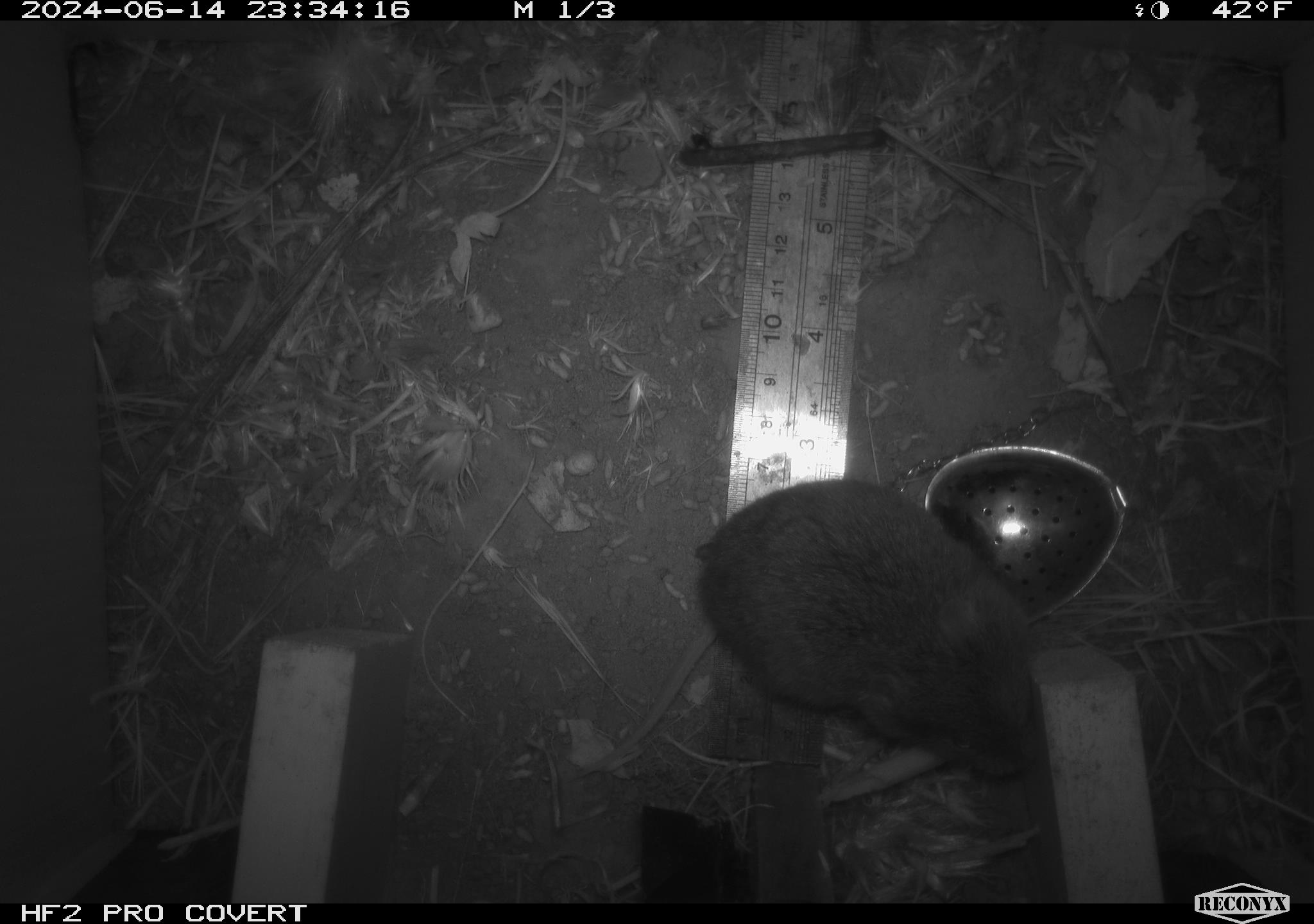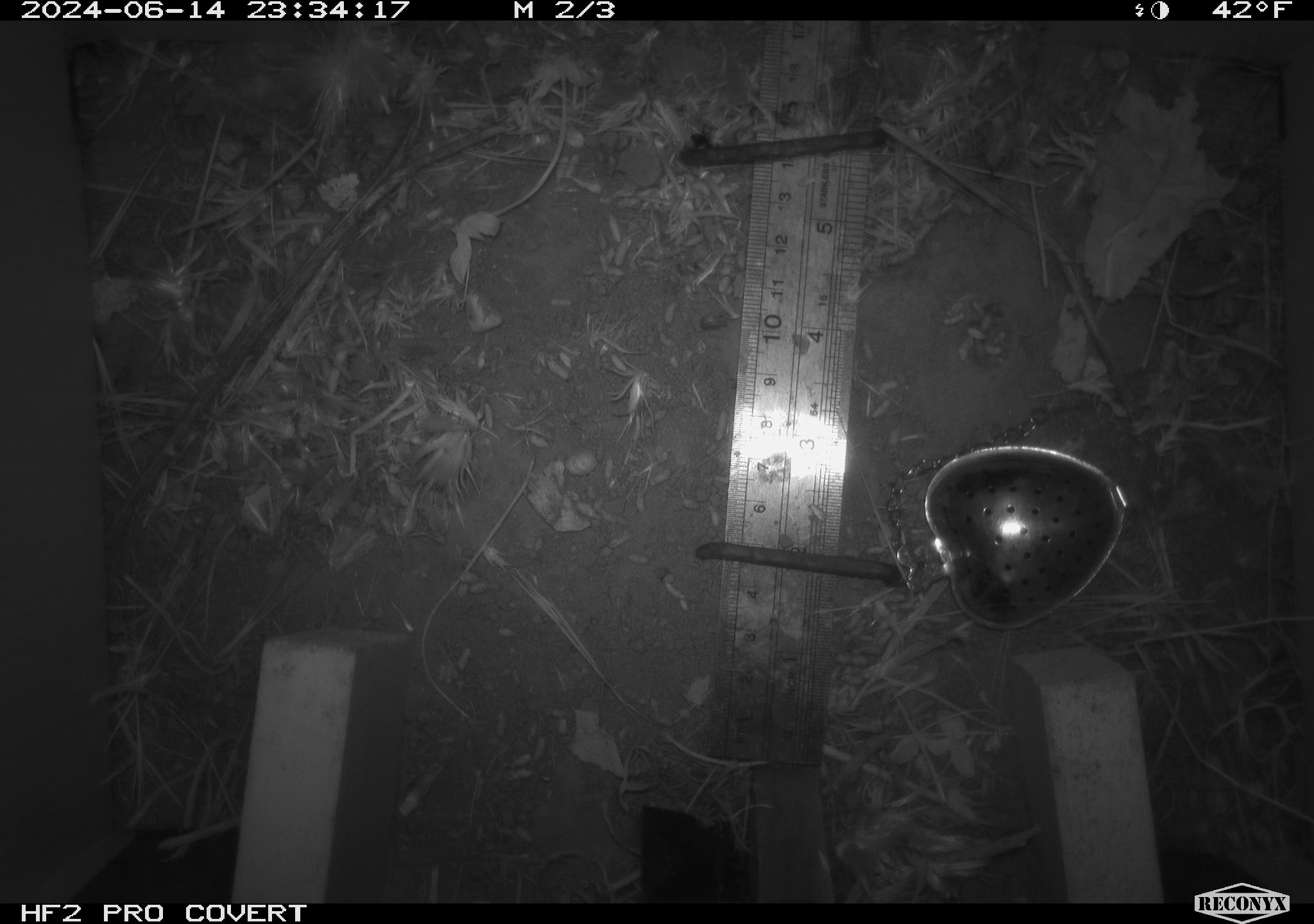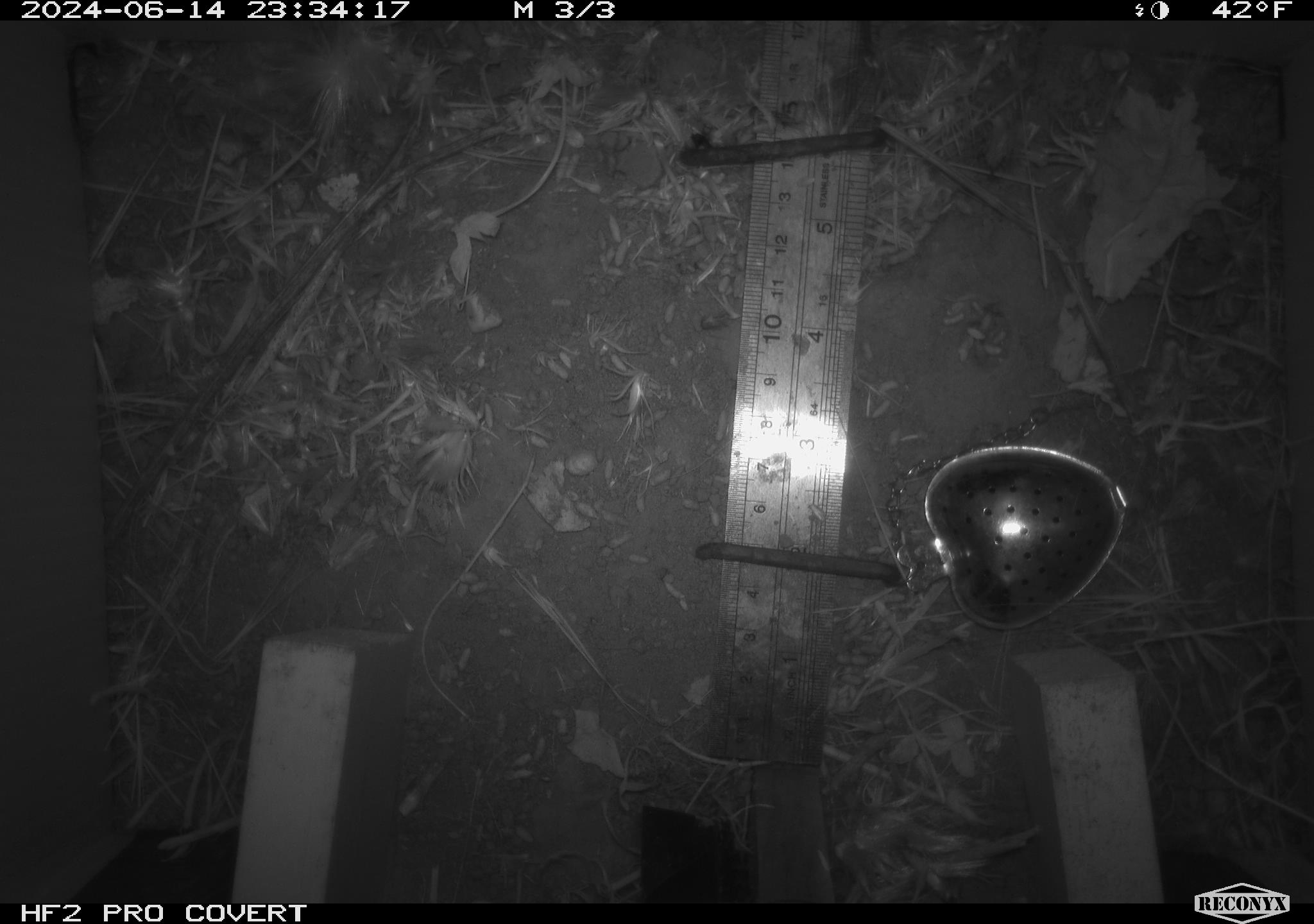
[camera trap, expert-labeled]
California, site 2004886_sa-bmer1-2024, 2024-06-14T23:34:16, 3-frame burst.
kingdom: Animalia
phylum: Chordata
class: Mammalia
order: Rodentia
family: Cricetidae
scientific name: Cricetidae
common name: hamsters, voles, lemmings, and allies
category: cricetidae family